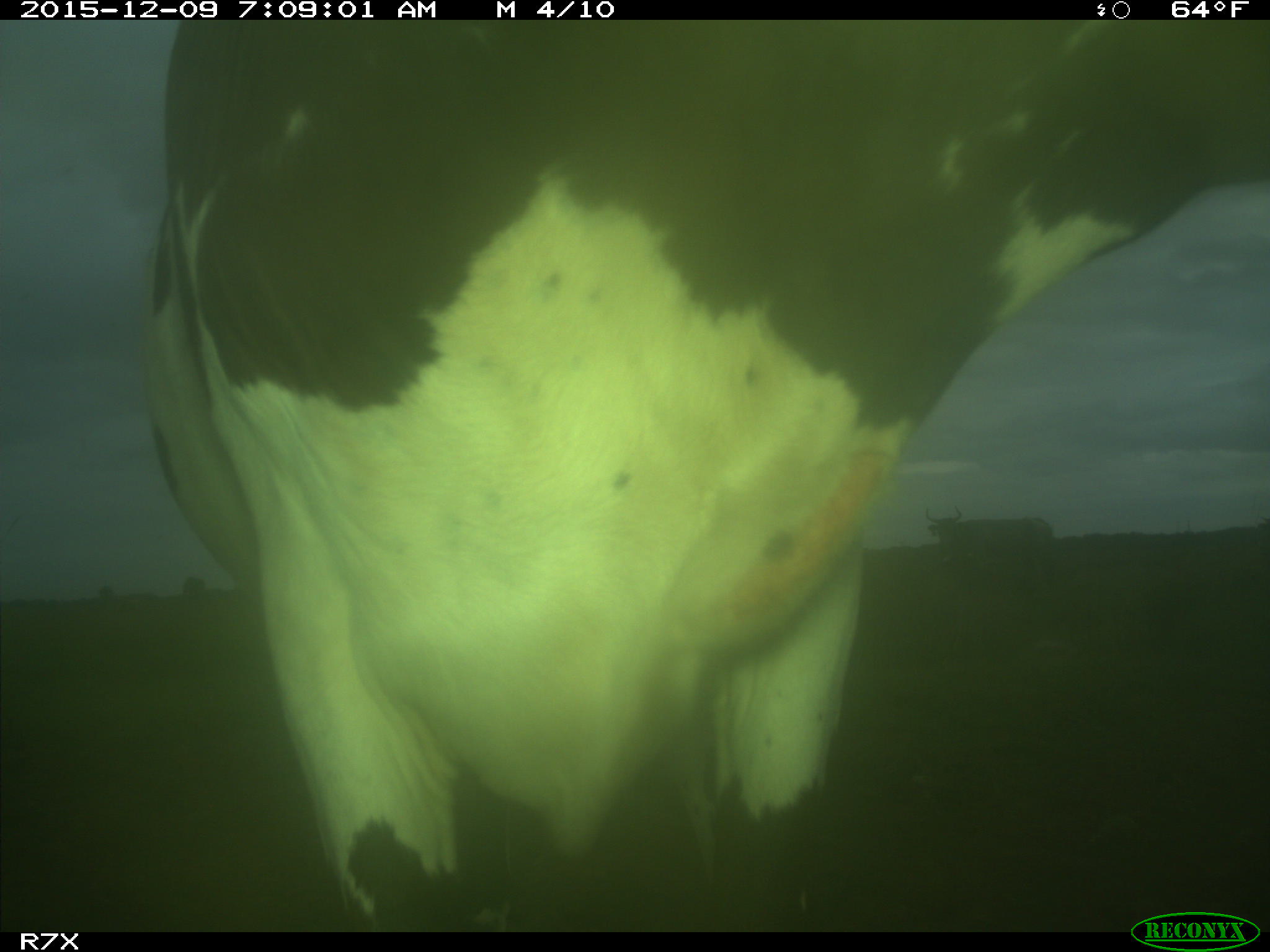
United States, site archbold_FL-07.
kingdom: Animalia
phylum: Chordata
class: Mammalia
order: Artiodactyla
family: Bovidae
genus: Bos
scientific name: Bos taurus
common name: domestic cow